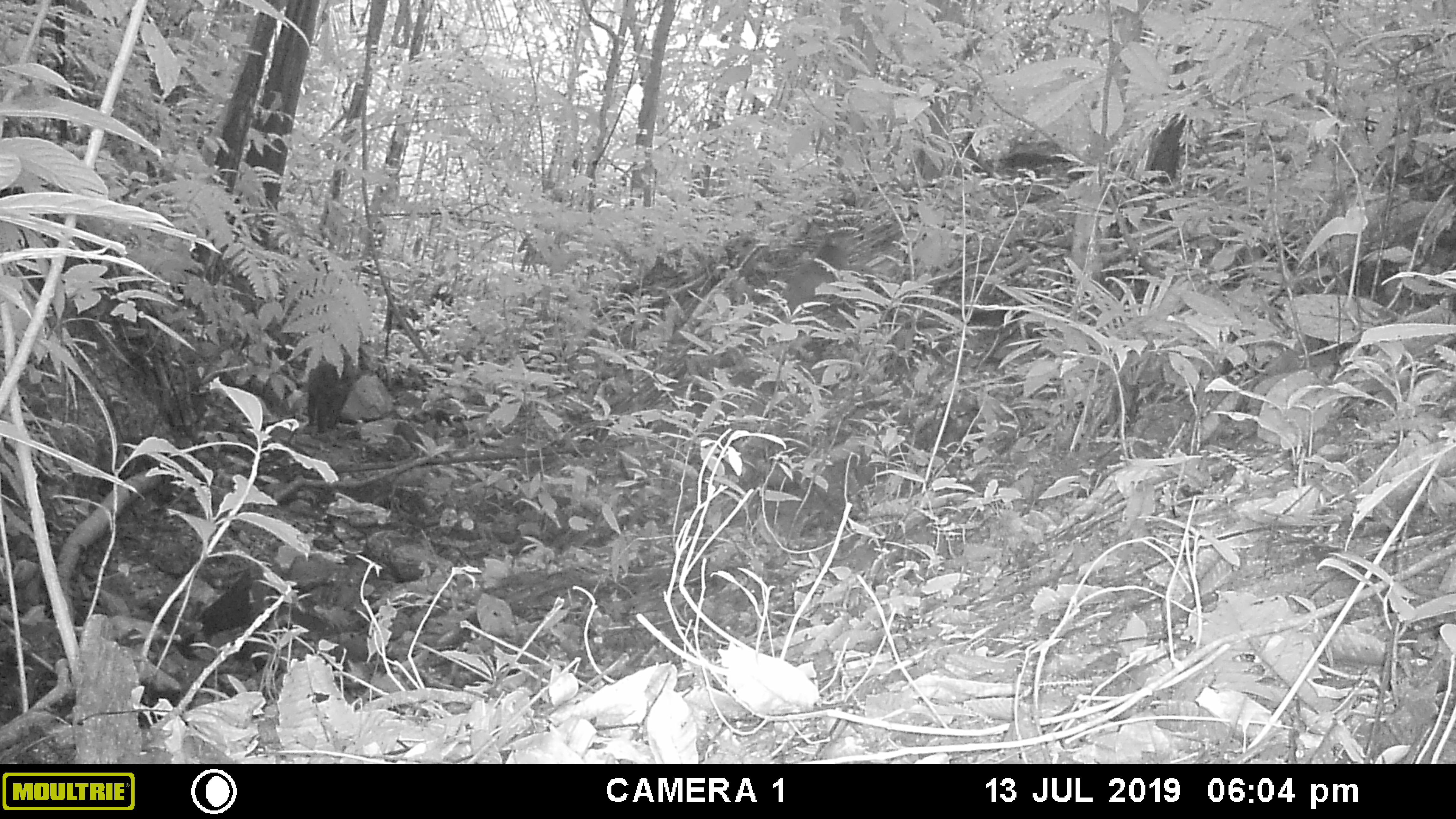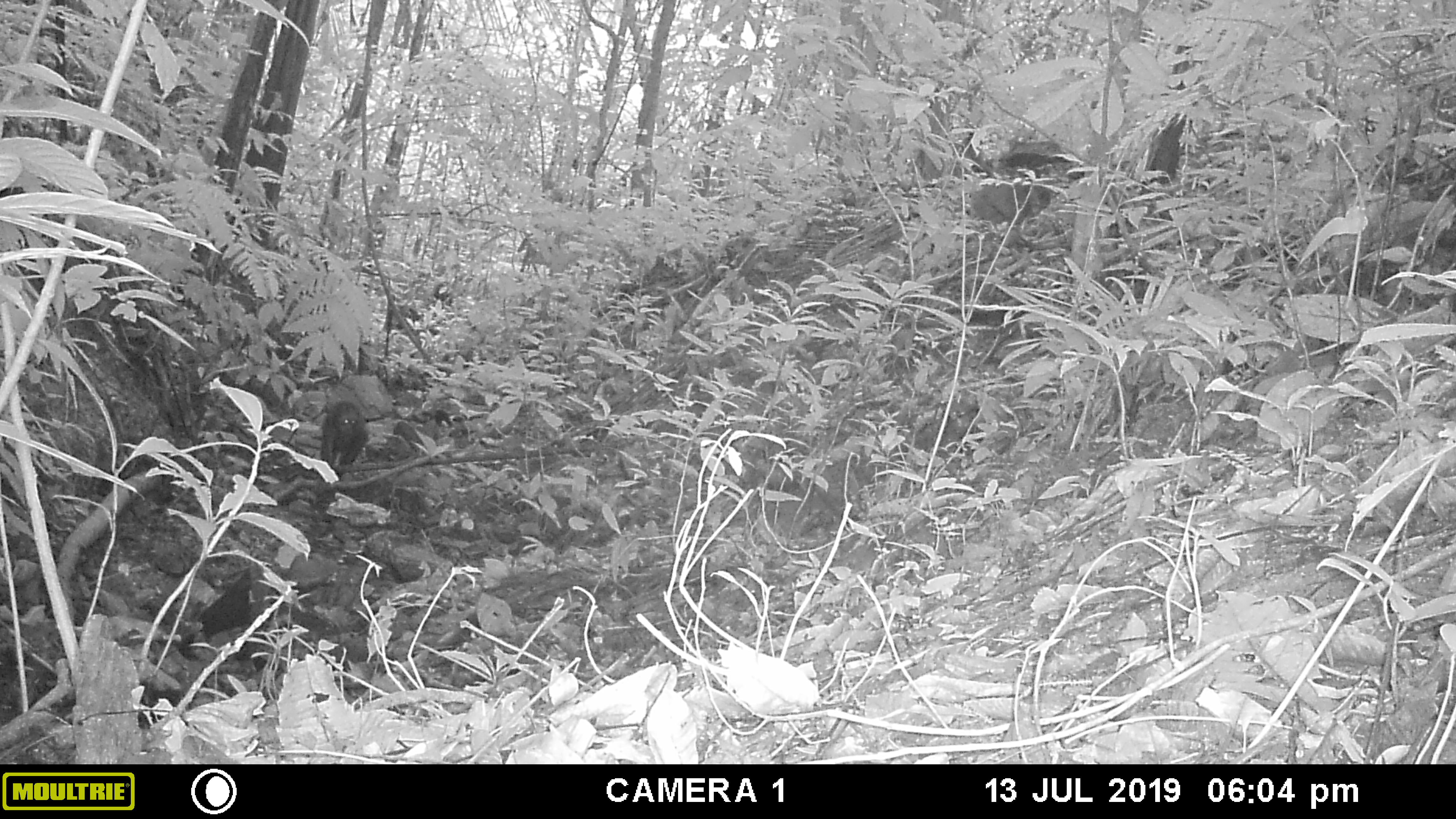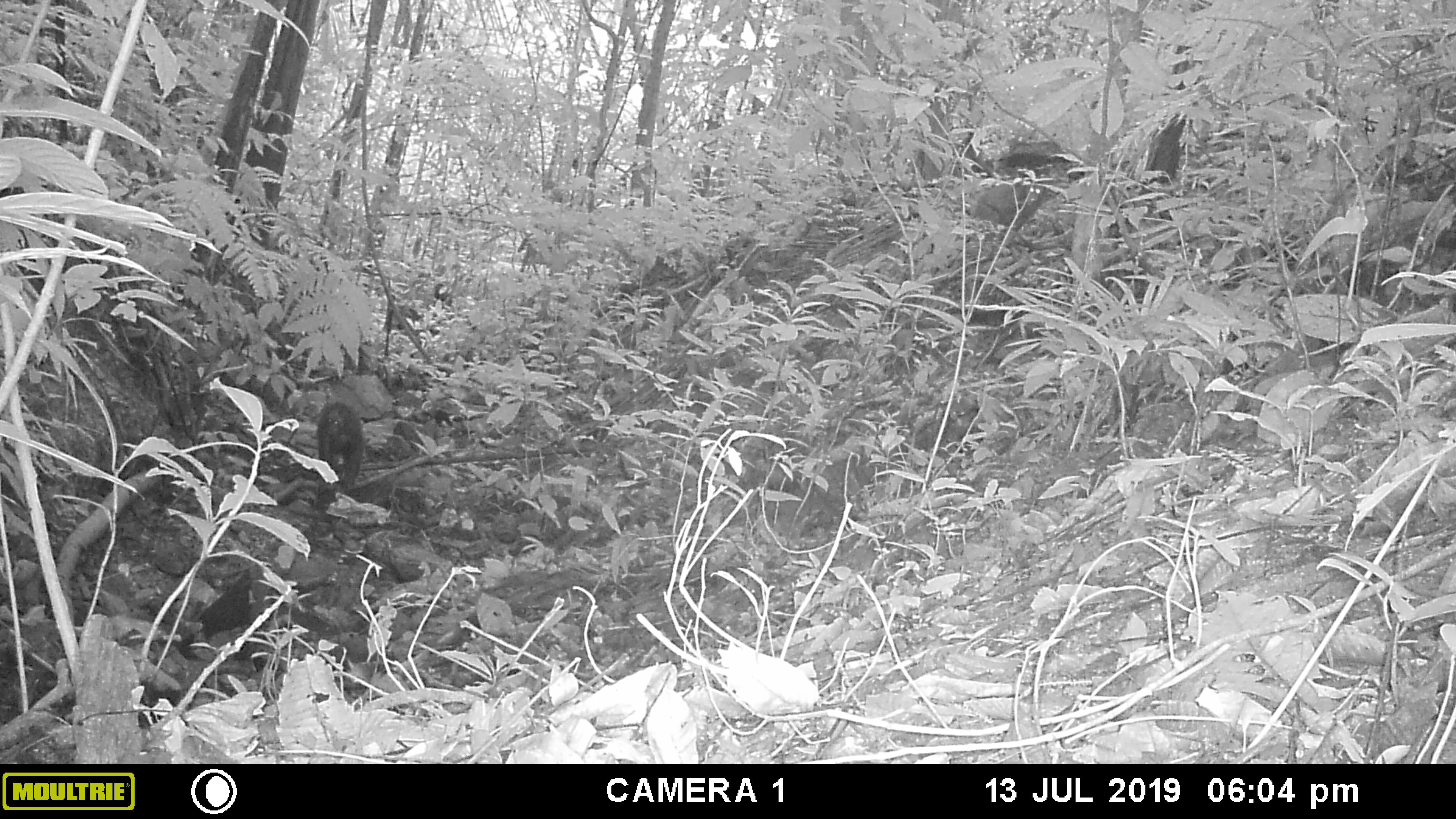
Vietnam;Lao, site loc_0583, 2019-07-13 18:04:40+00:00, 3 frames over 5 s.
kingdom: Animalia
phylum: Chordata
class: Mammalia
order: Primates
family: Cercopithecidae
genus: Macaca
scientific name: Macaca arctoides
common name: stump-tailed macaque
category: stump tailed macaque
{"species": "stump tailed macaque (stump-tailed macaque) (Macaca arctoides)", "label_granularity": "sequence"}